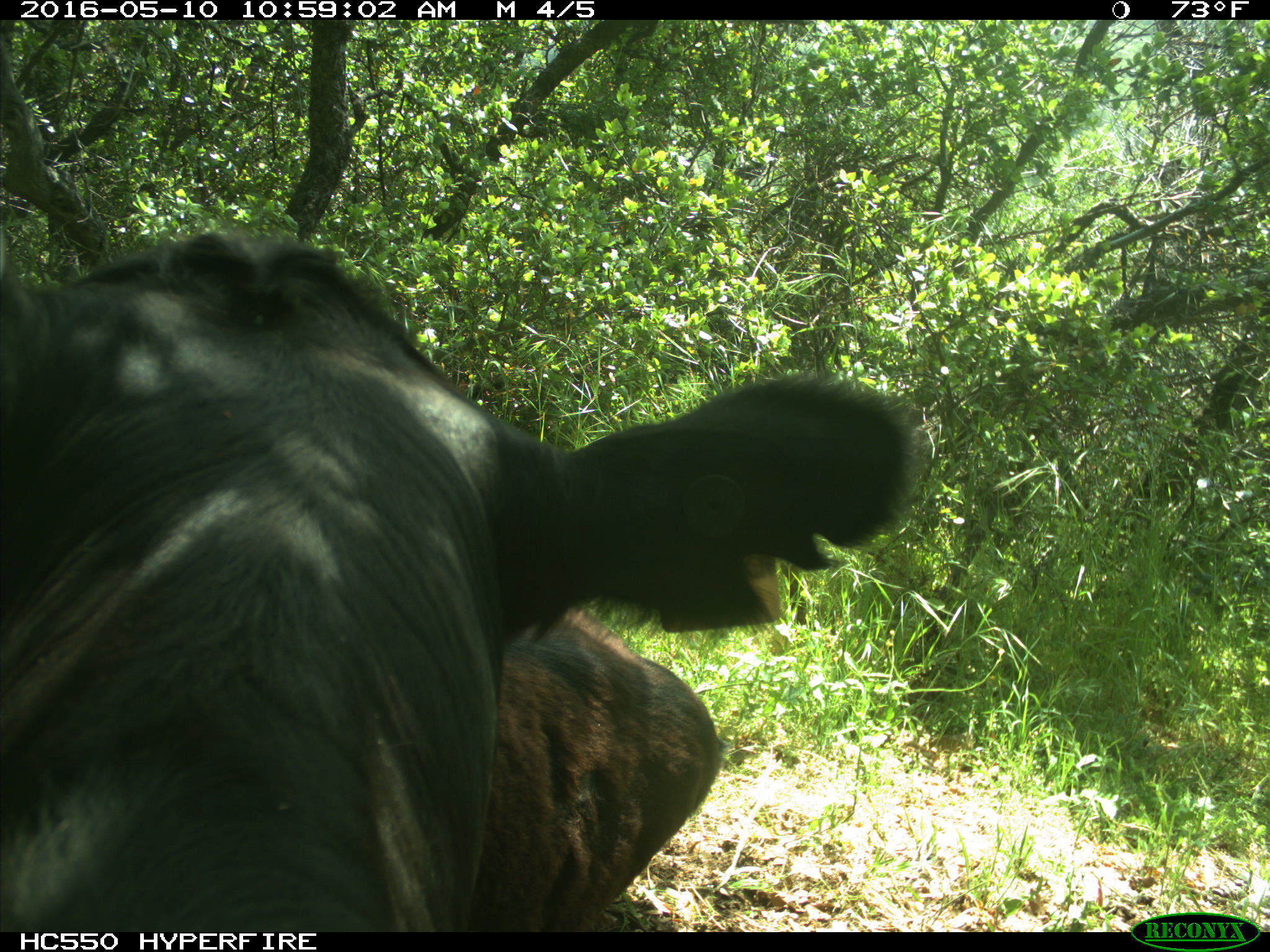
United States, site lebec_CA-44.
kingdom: Animalia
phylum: Chordata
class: Mammalia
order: Artiodactyla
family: Bovidae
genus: Bos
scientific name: Bos taurus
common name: domestic cow